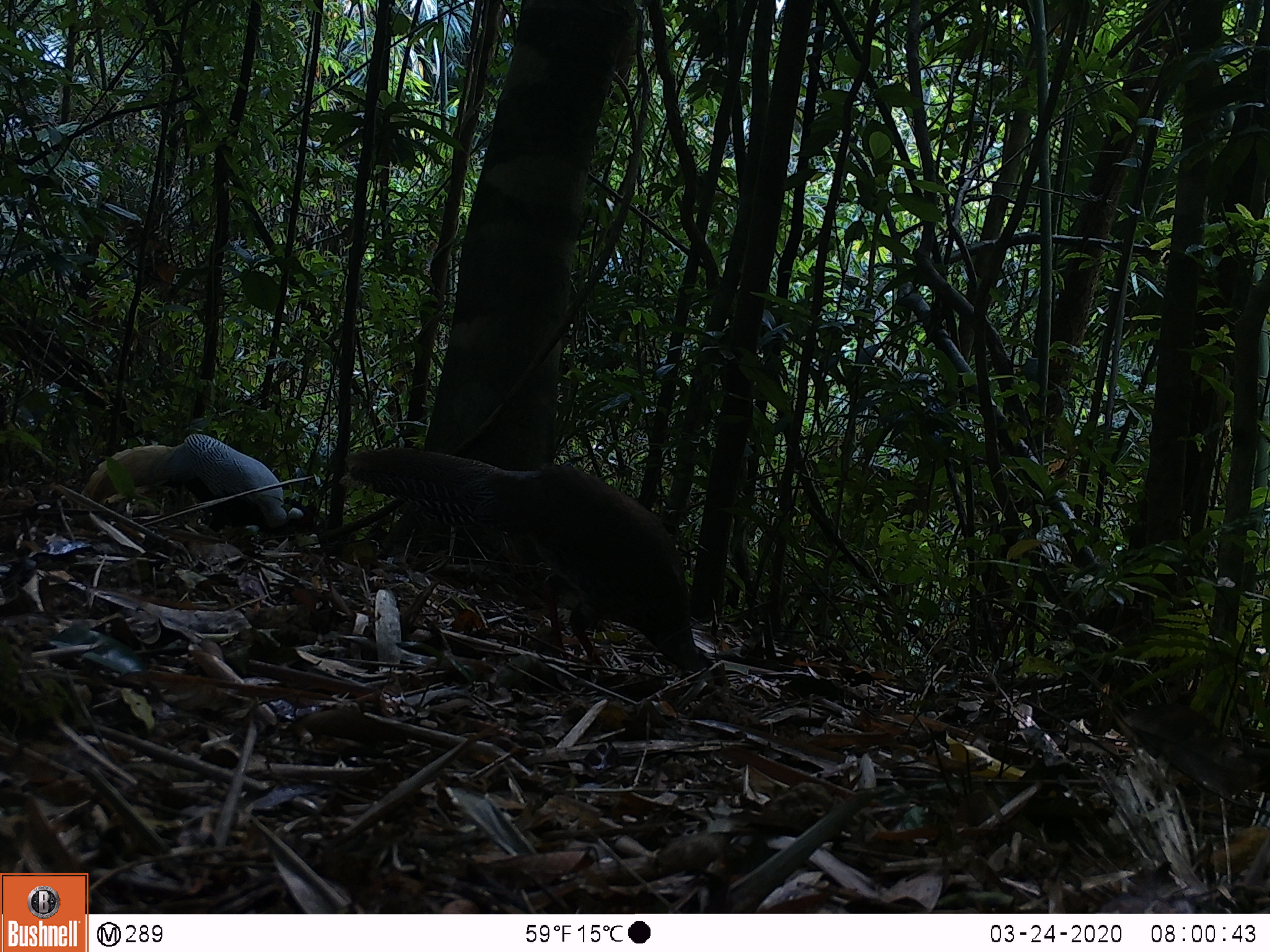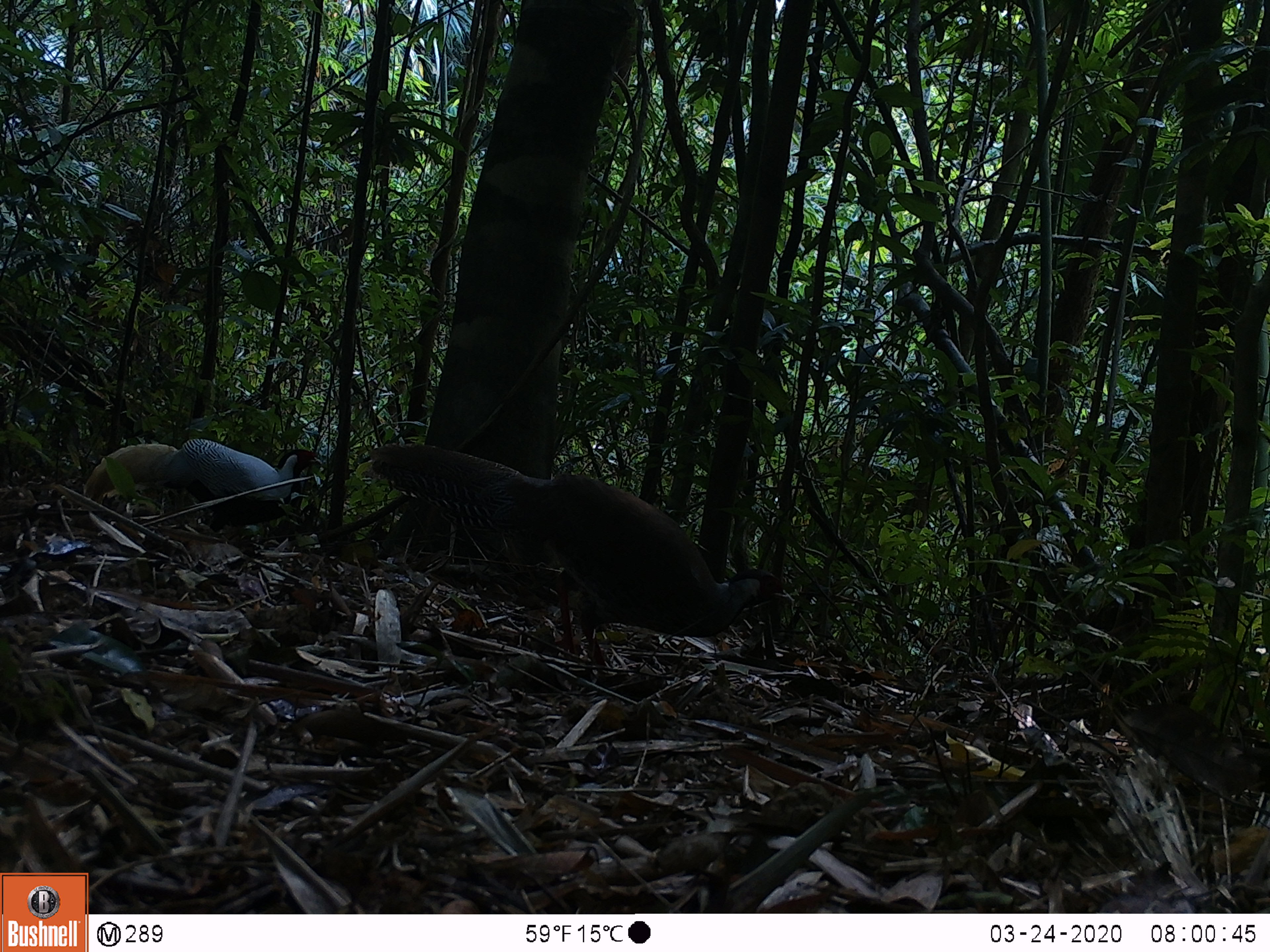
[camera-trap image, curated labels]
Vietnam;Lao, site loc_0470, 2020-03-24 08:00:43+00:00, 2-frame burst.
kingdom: Animalia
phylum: Chordata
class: Aves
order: Galliformes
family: Phasianidae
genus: Lophura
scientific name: Lophura nycthemera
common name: silver pheasant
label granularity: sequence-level